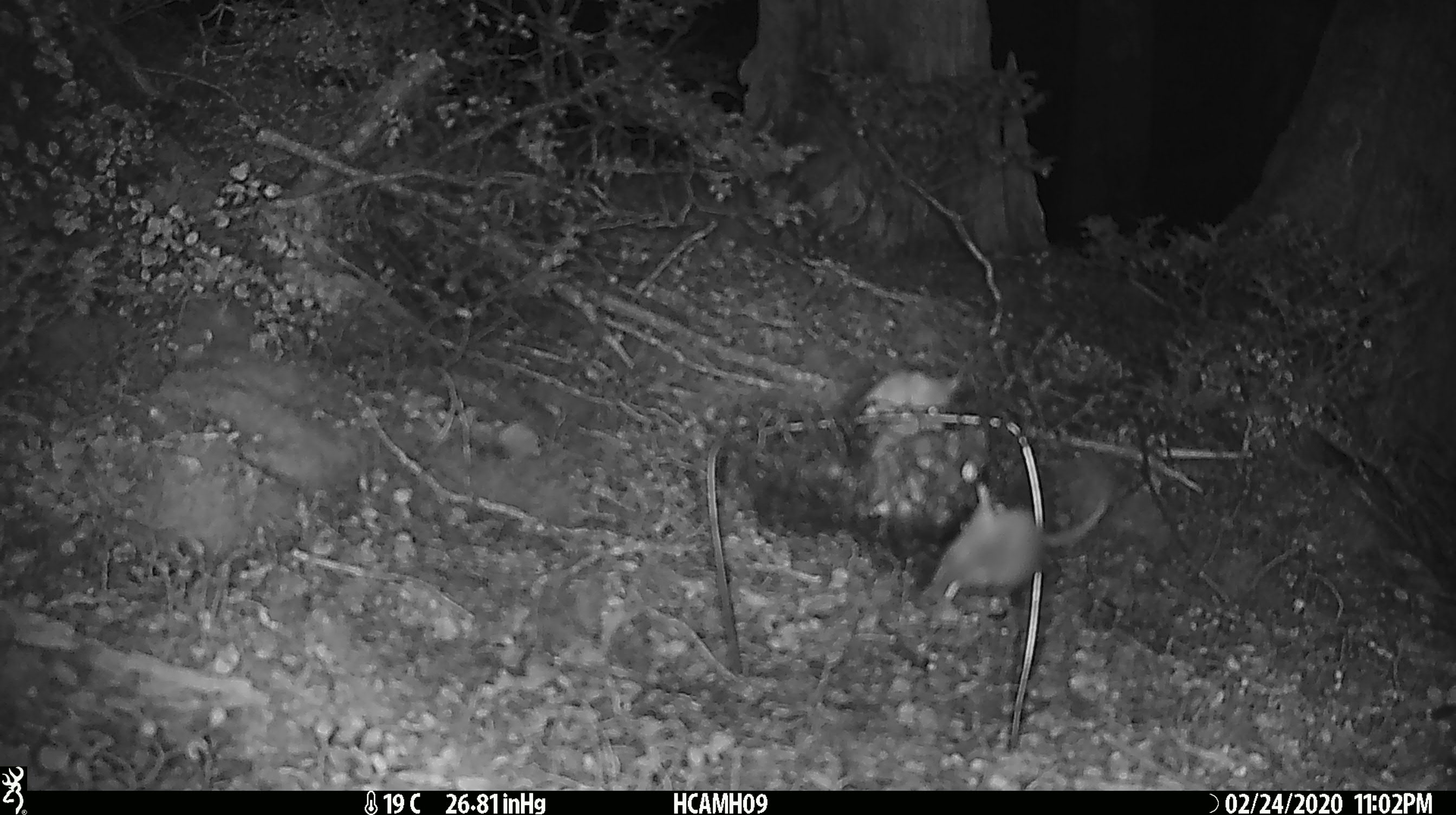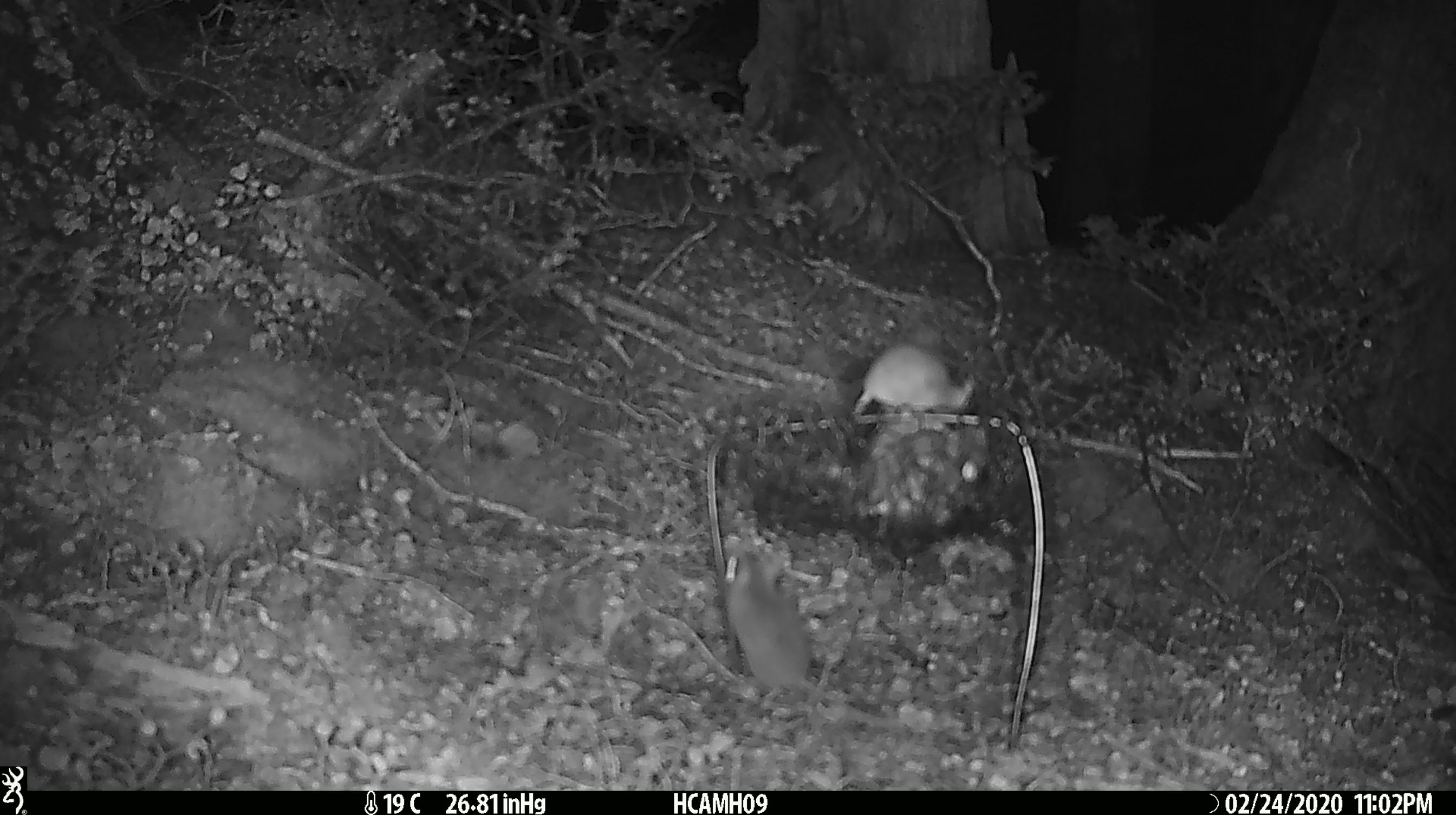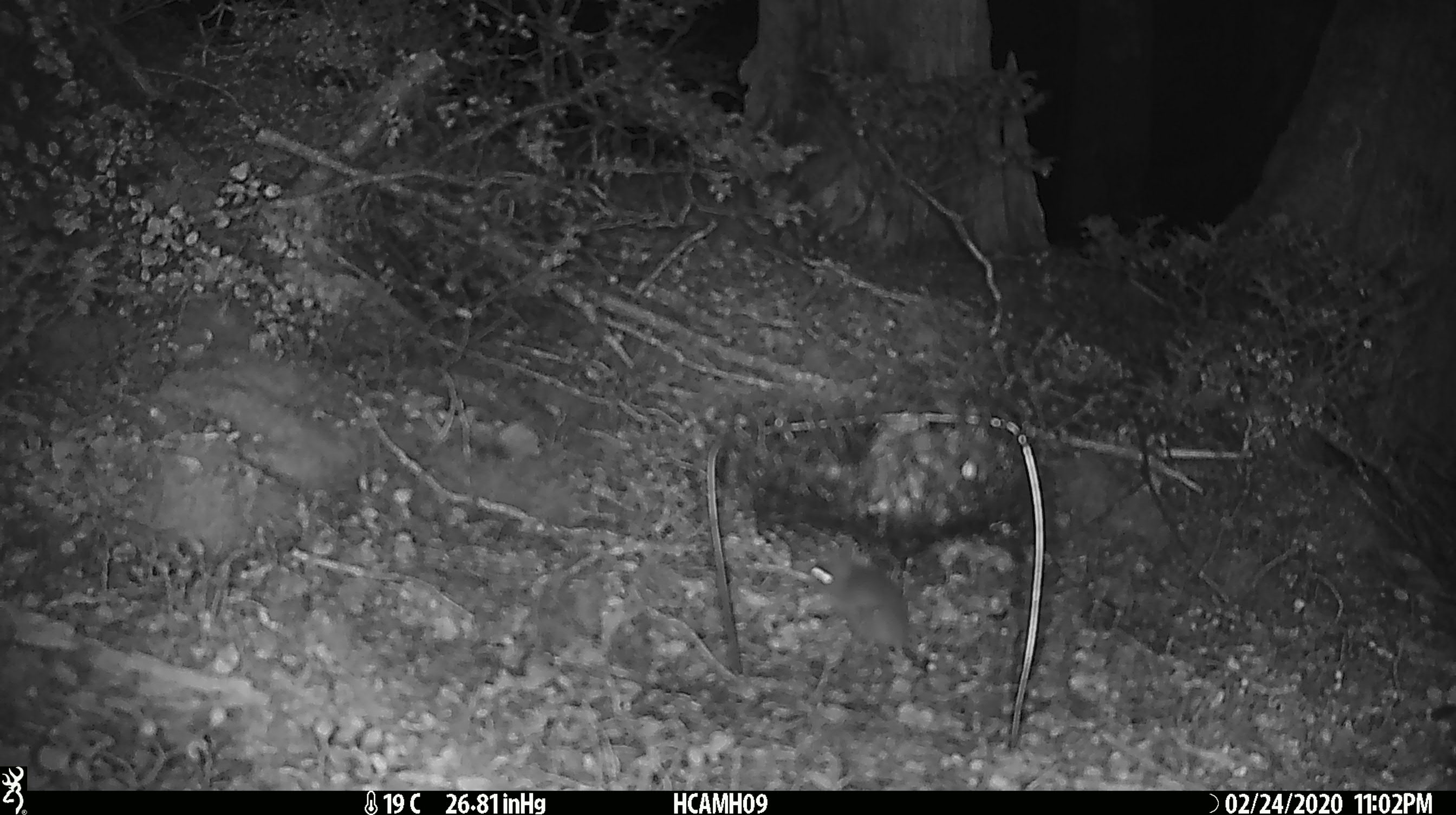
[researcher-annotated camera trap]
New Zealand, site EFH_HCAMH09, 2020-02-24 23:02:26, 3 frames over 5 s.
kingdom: Animalia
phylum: Chordata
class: Mammalia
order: Rodentia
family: Muridae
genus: Mus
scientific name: Mus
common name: mouse